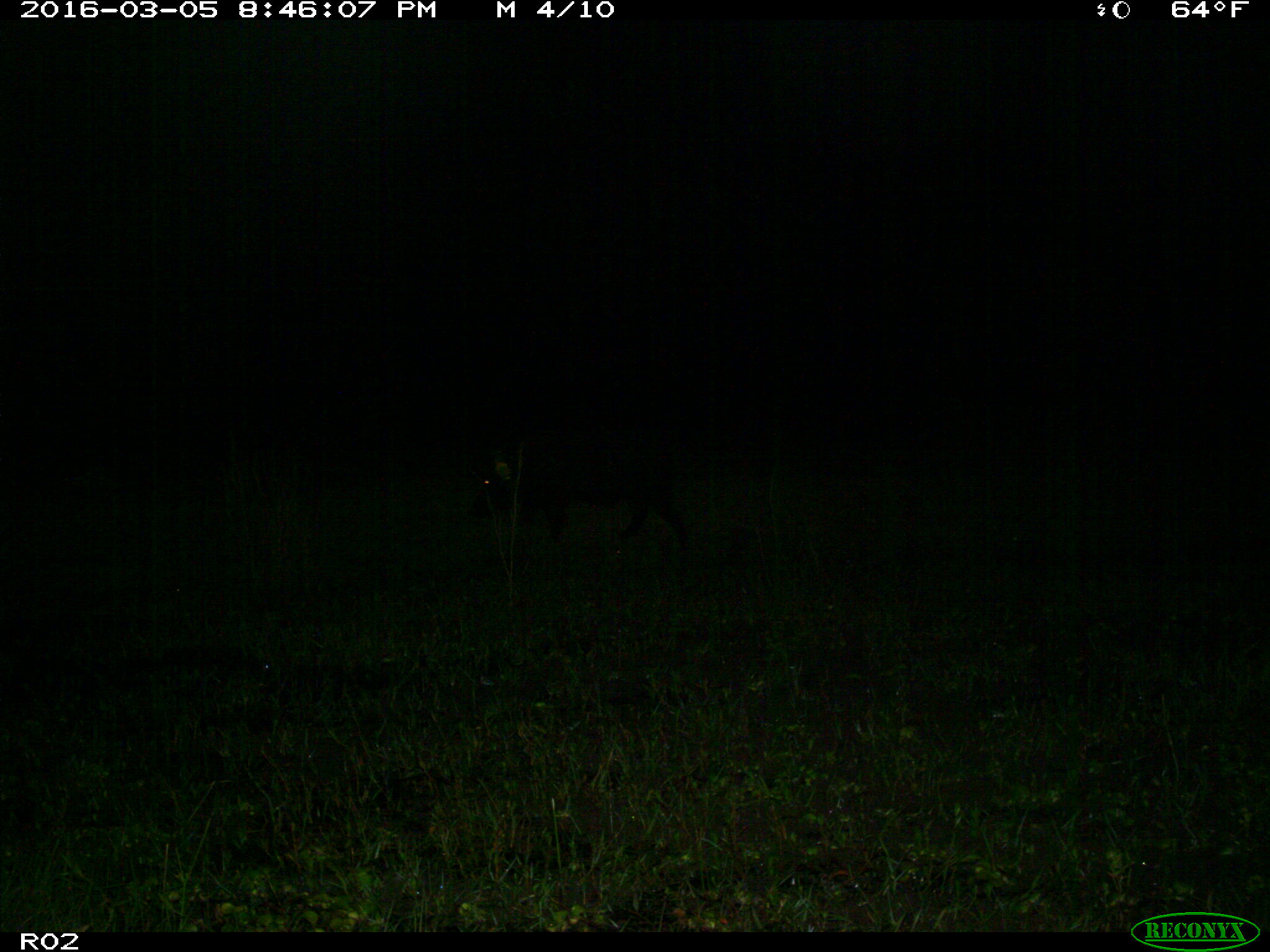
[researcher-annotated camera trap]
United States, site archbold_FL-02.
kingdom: Animalia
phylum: Chordata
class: Mammalia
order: Artiodactyla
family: Suidae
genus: Sus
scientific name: Sus scrofa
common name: wild boar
Sus scrofa (wild boar).